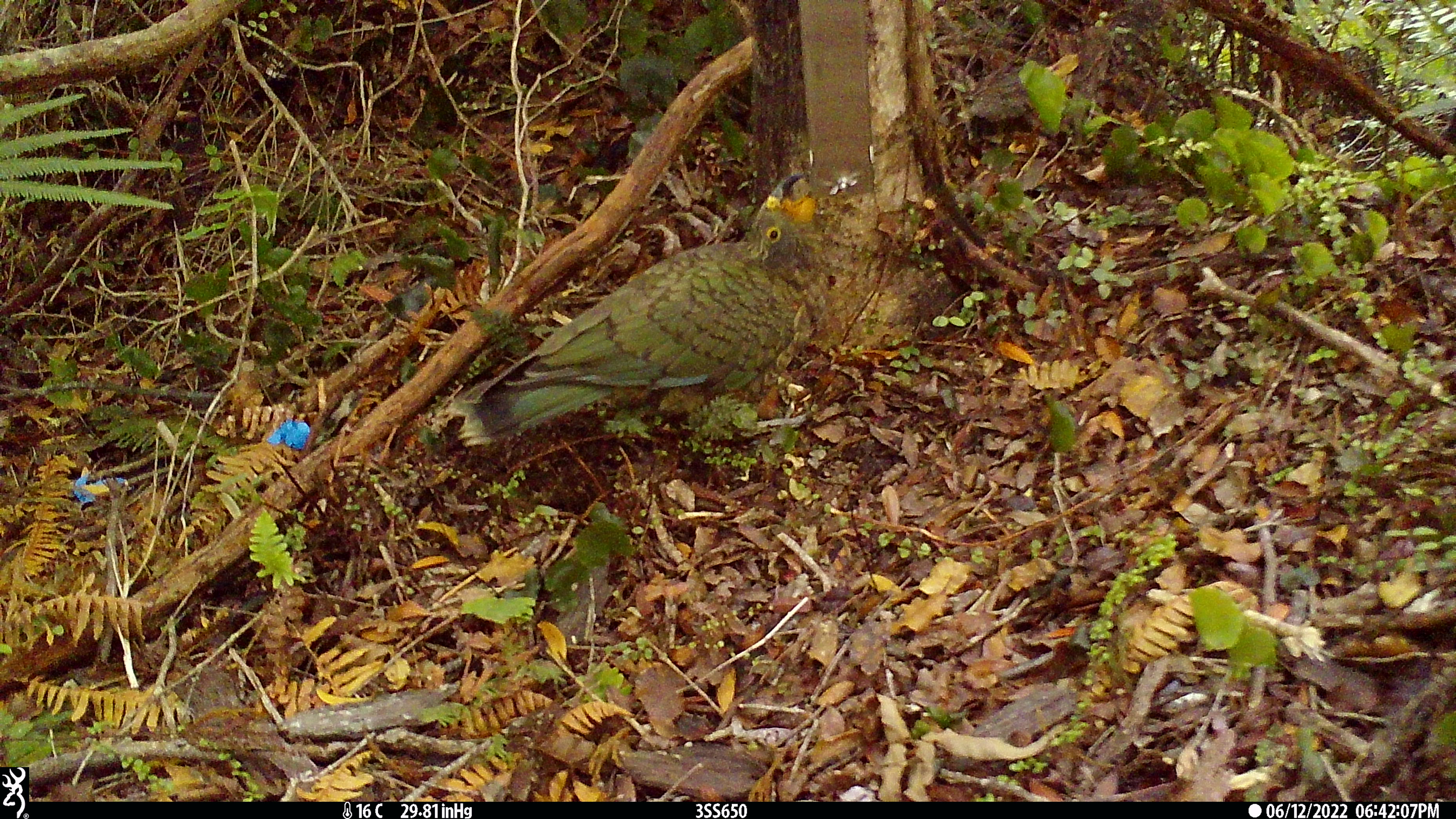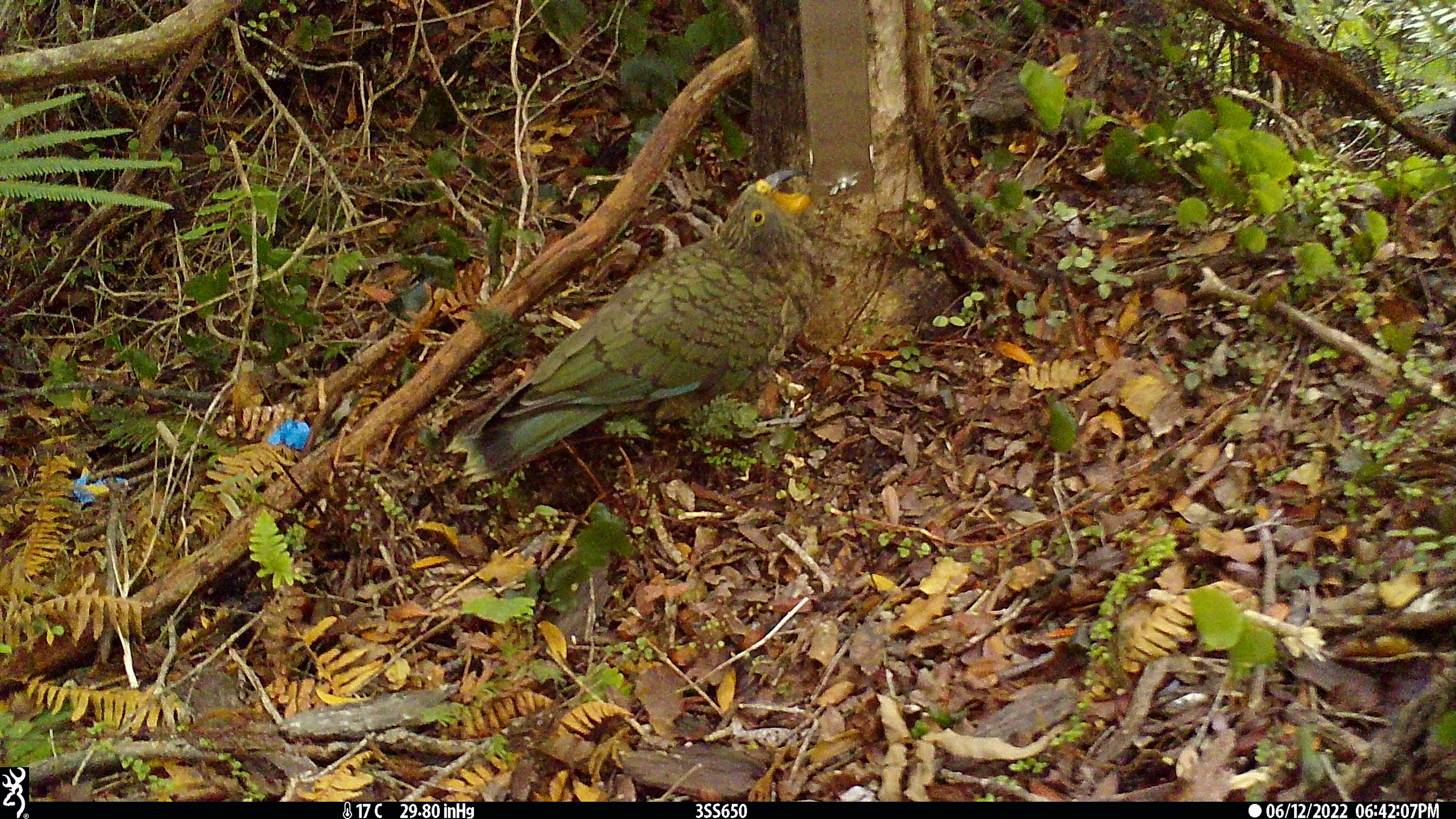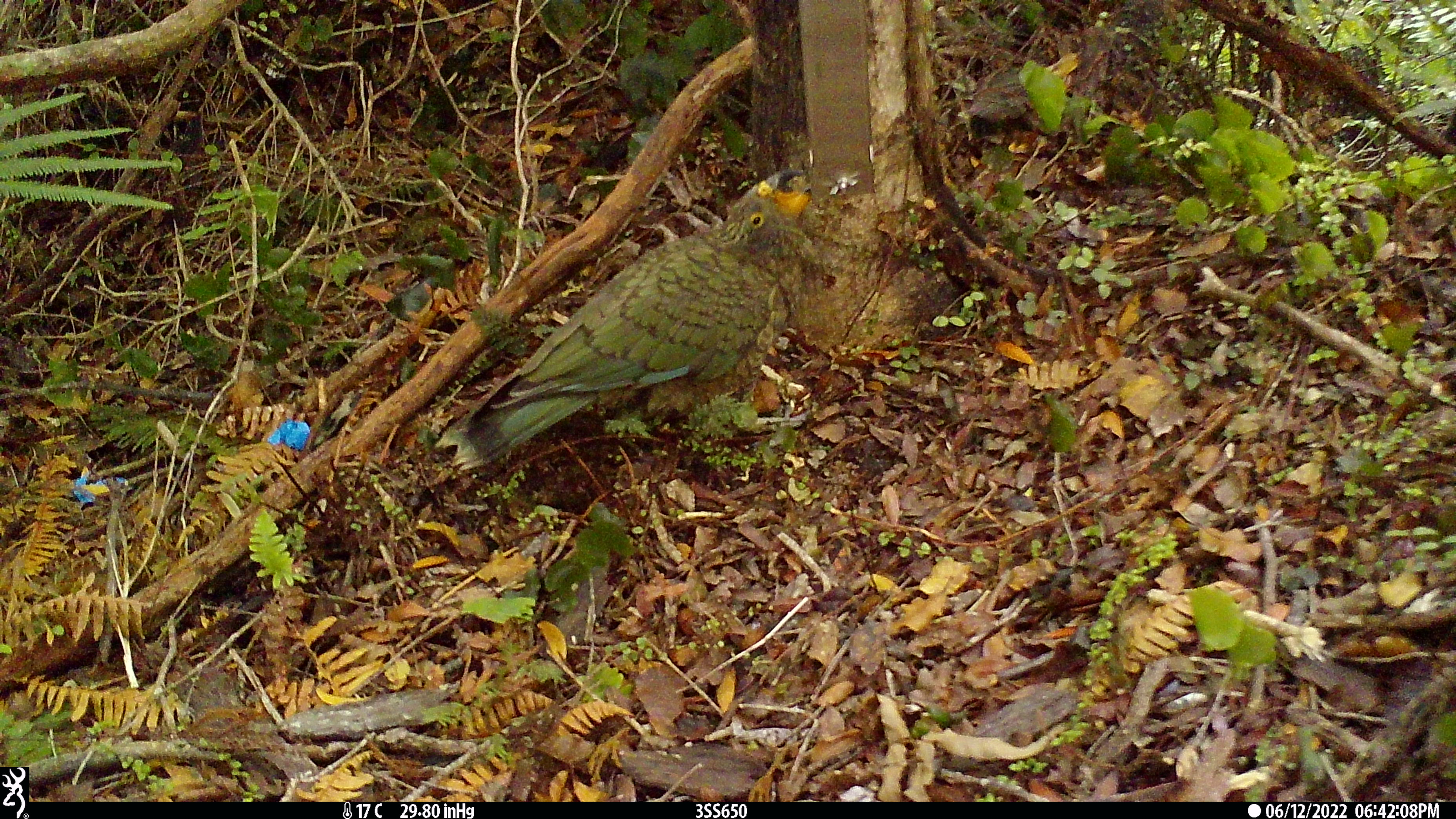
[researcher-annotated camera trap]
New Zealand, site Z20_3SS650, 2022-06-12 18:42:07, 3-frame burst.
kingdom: Animalia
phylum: Chordata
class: Aves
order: Psittaciformes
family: Strigopidae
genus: Nestor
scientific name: Nestor notabilis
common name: kea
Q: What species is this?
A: Kea (Nestor notabilis).